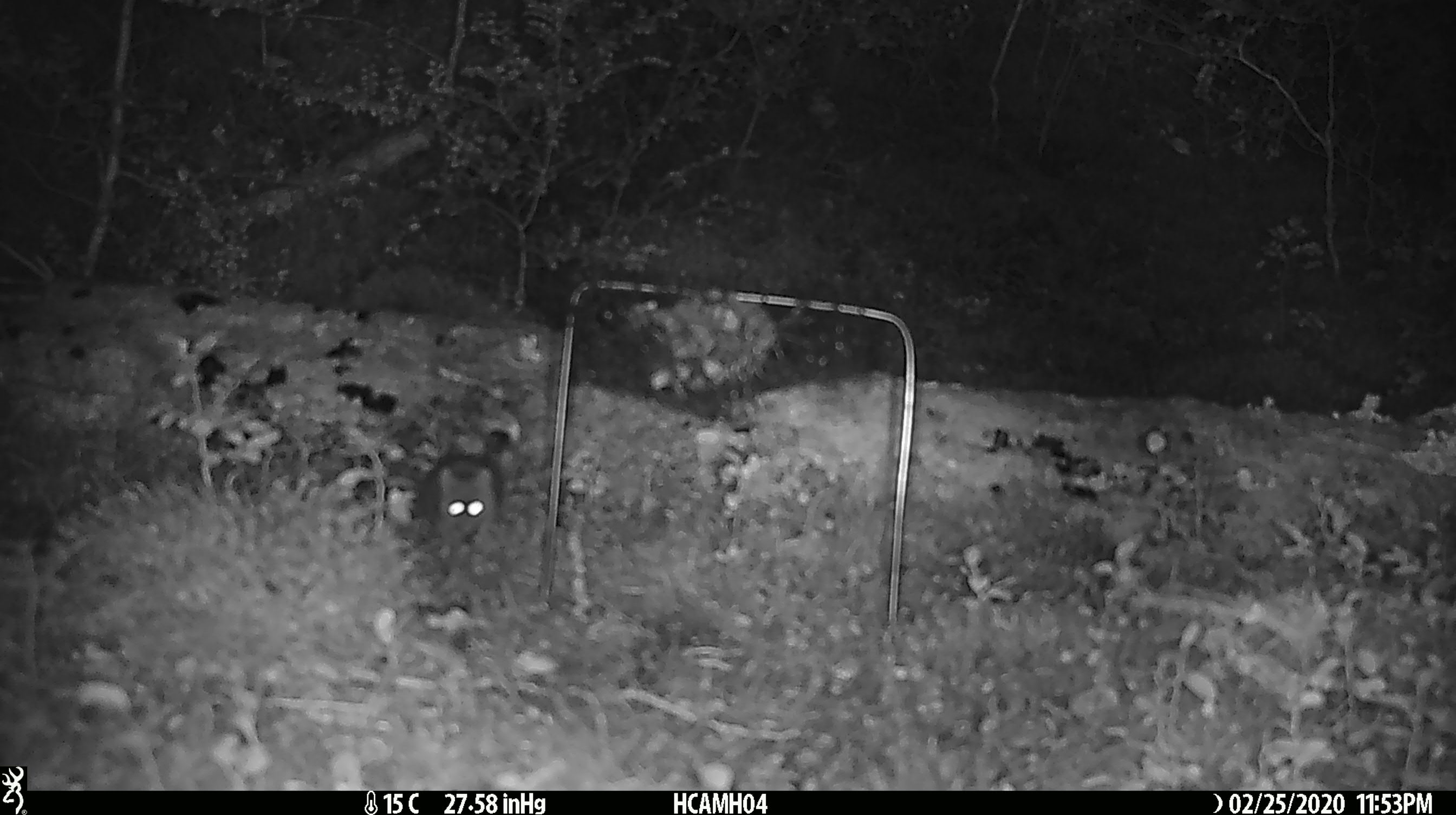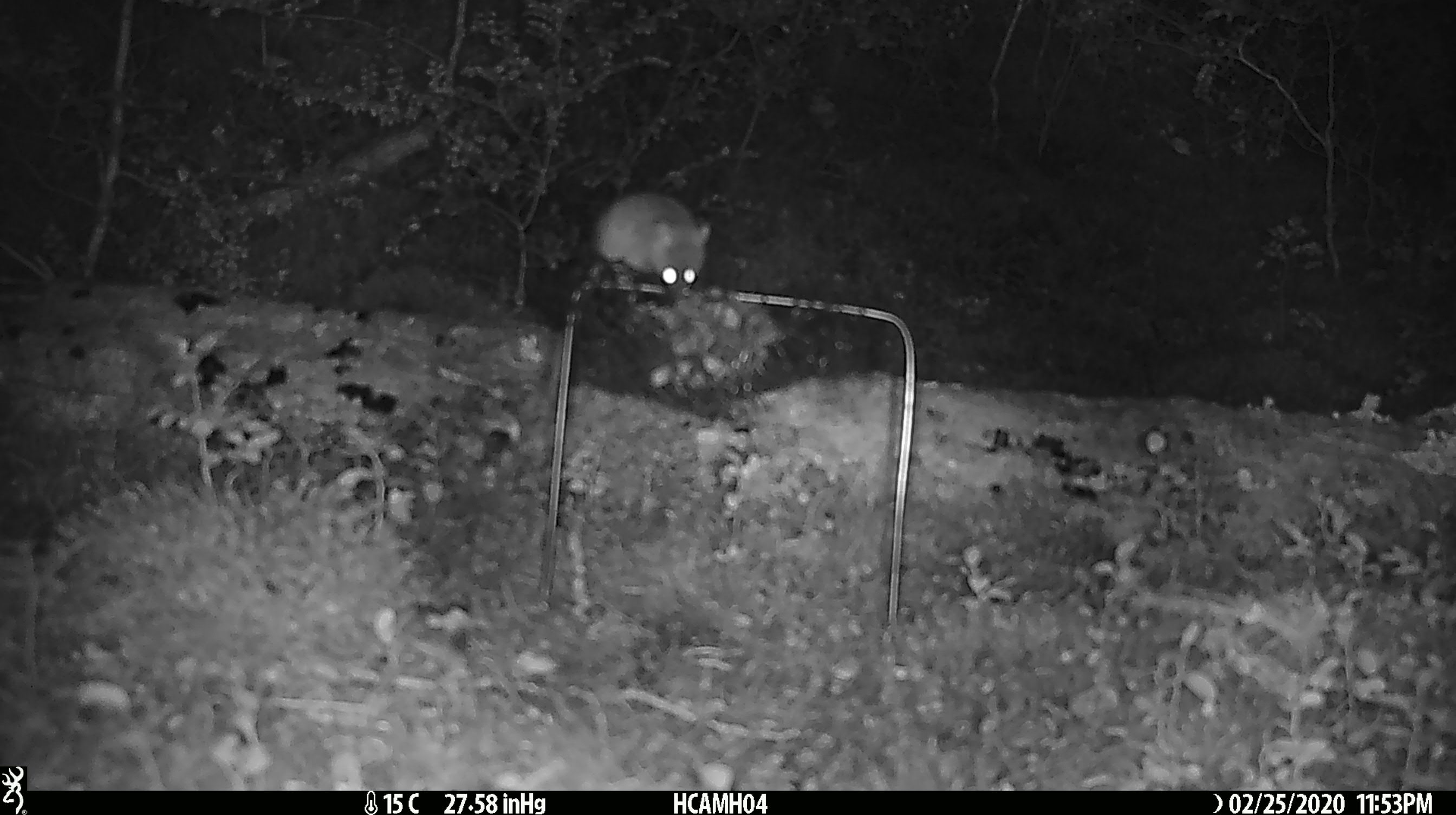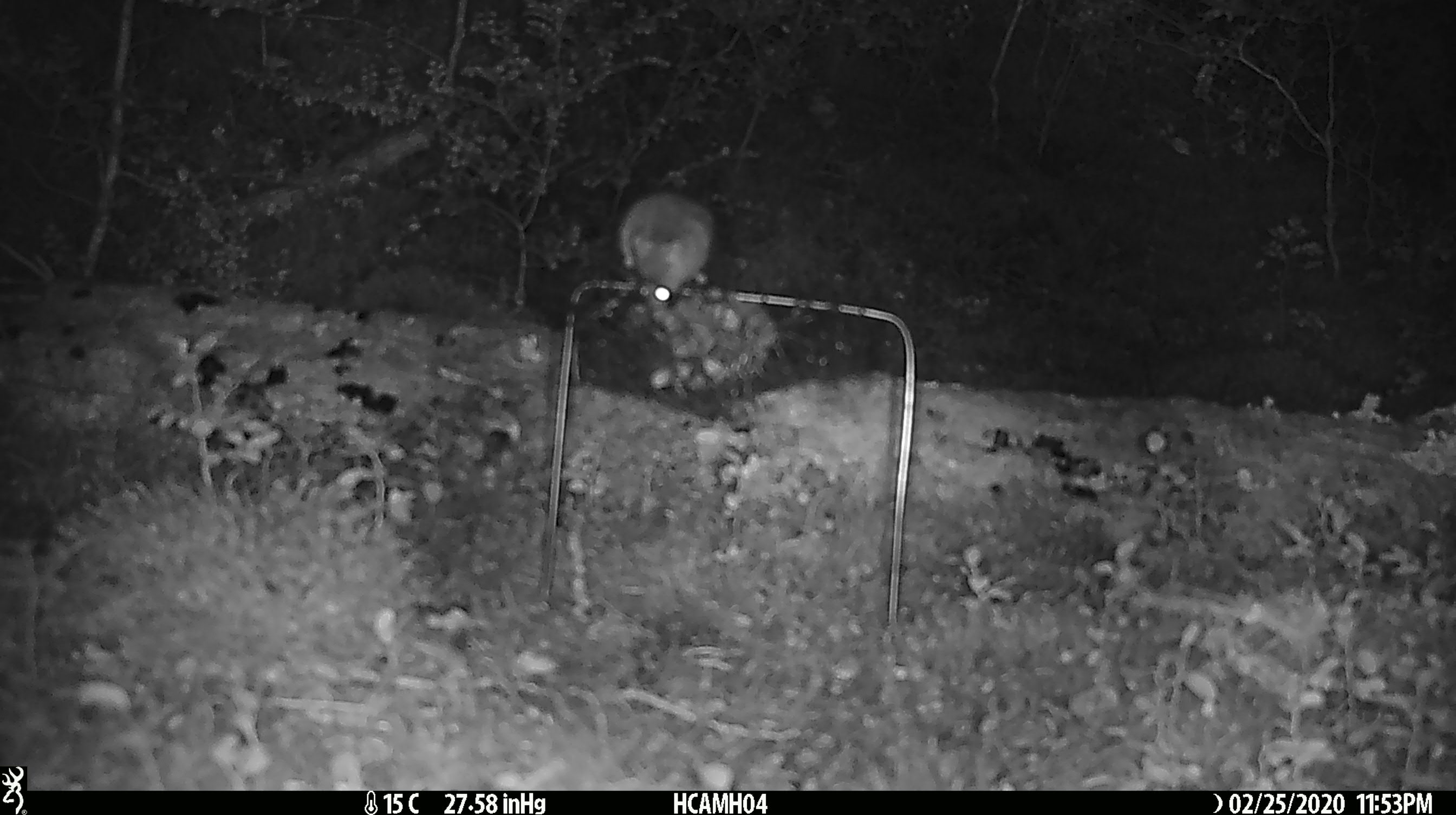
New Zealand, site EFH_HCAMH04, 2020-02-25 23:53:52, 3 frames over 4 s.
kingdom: Animalia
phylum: Chordata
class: Mammalia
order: Rodentia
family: Muridae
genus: Mus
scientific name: Mus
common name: mouse